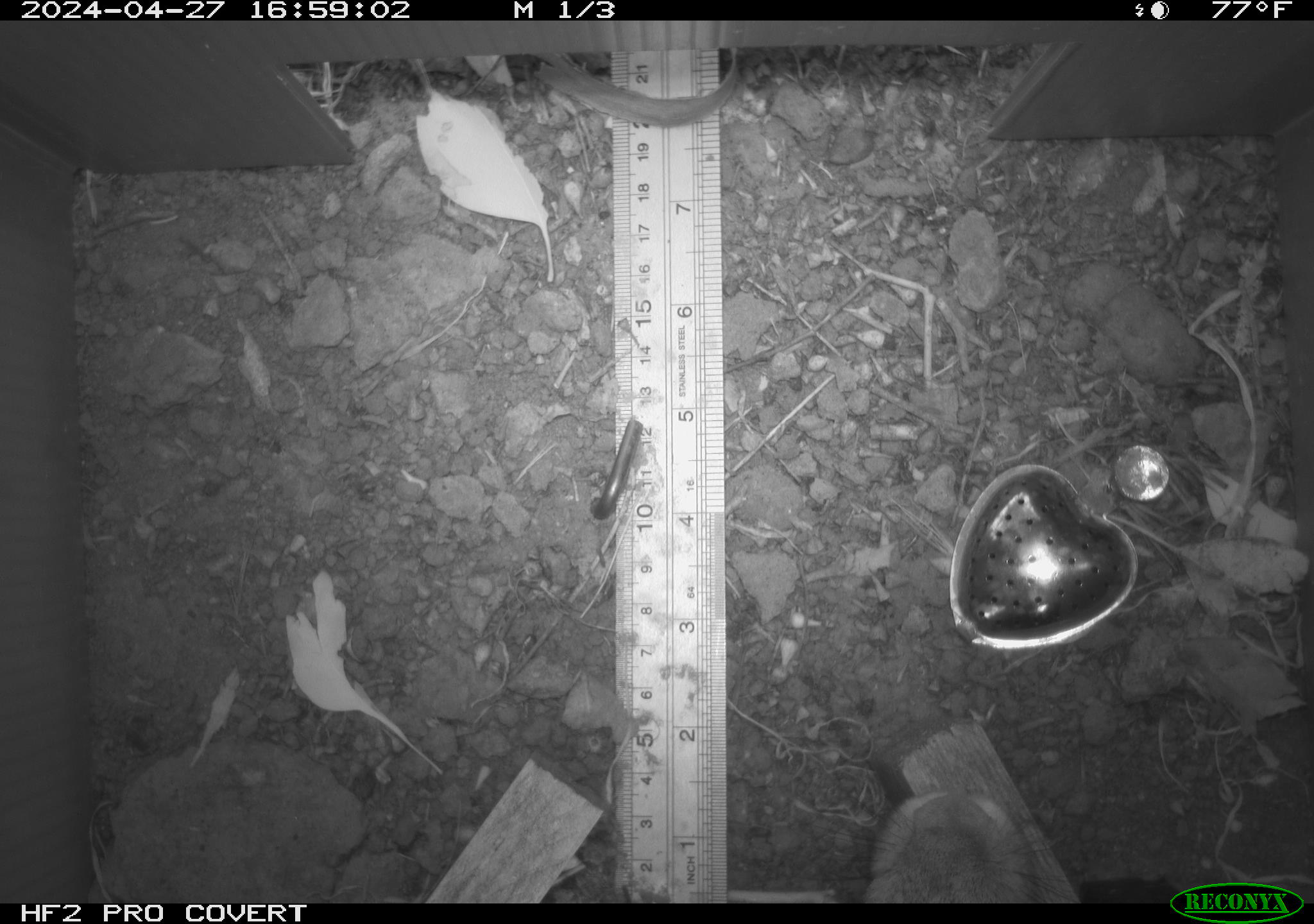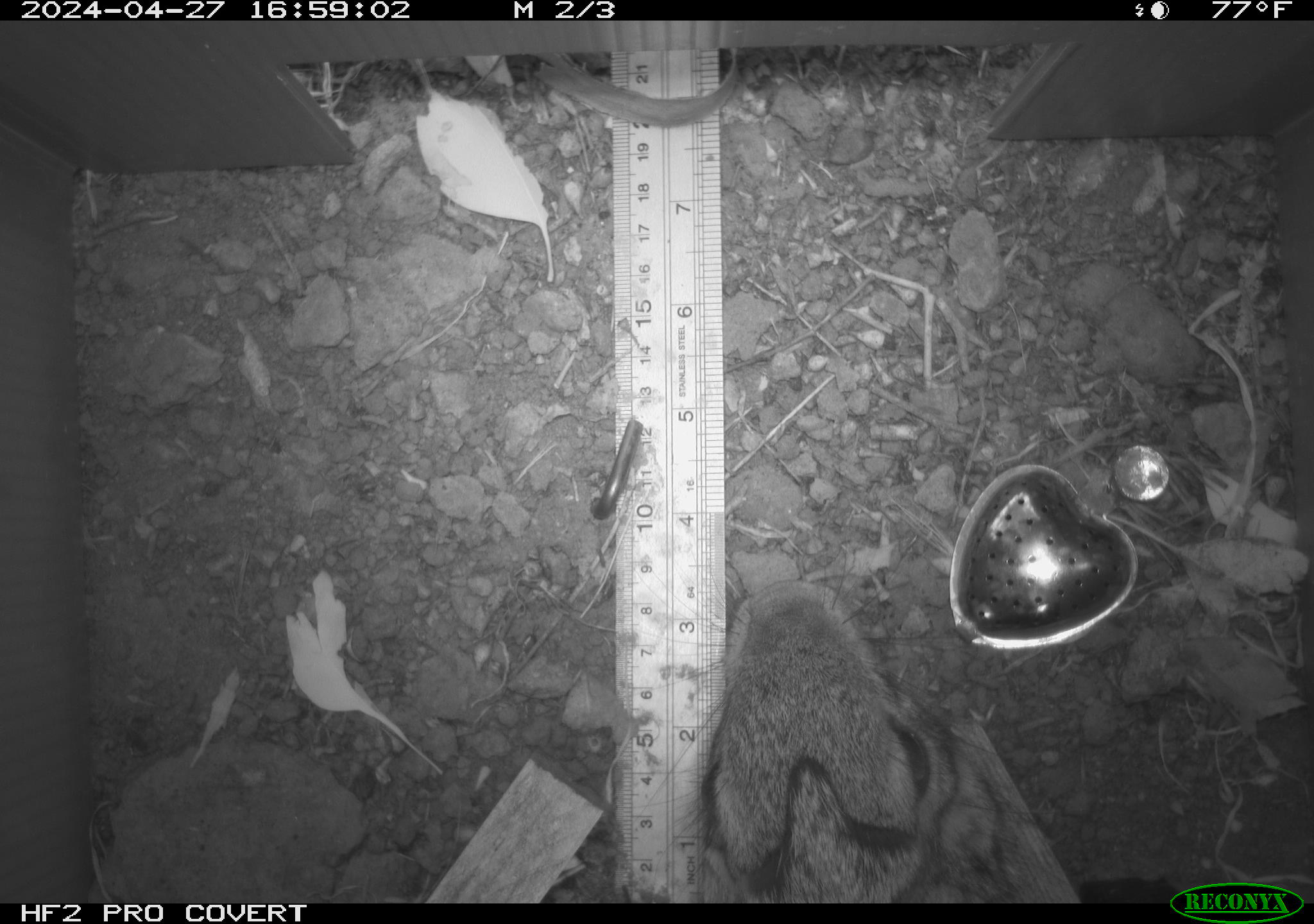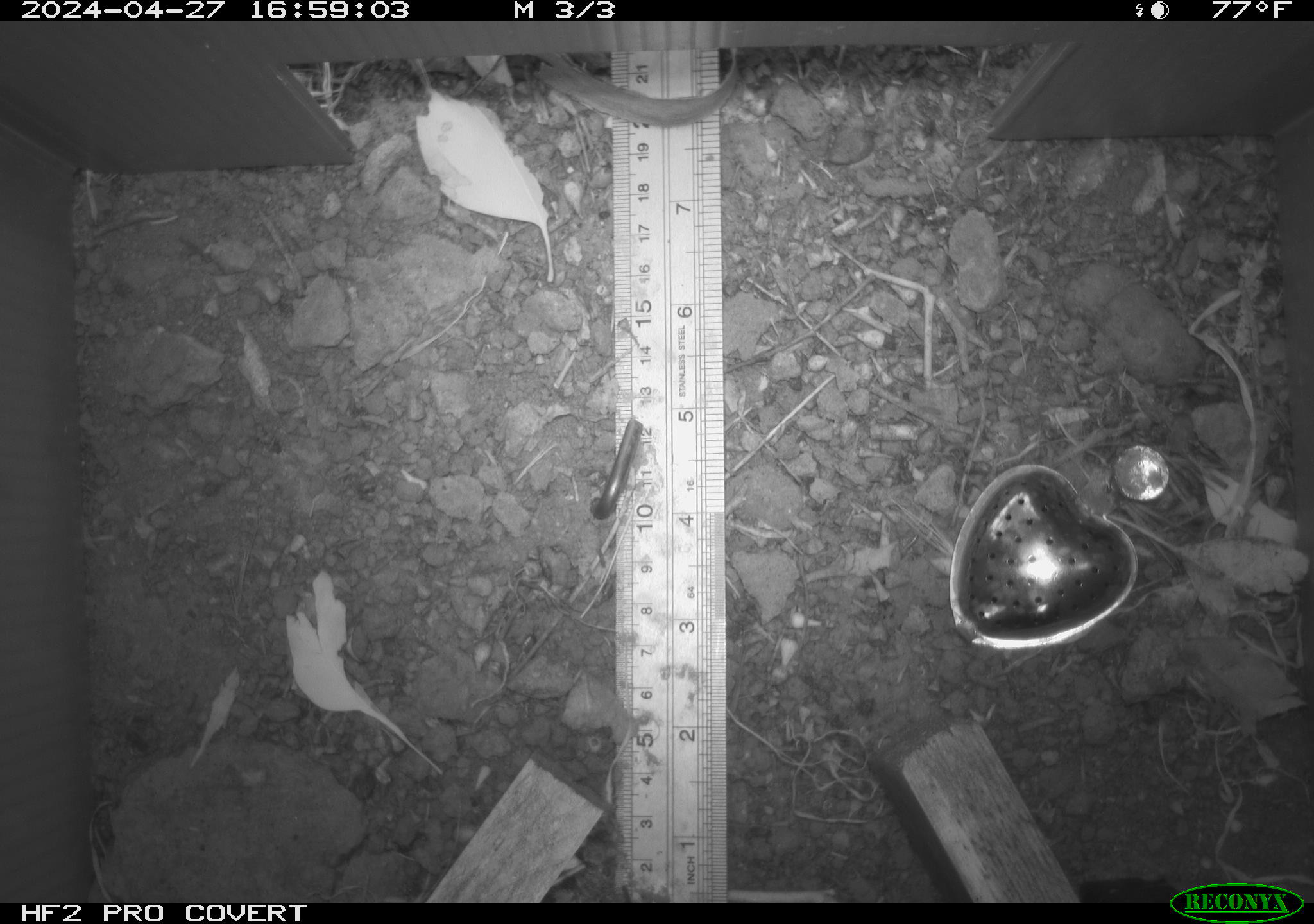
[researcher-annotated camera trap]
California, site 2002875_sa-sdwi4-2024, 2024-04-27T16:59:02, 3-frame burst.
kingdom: Animalia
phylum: Chordata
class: Mammalia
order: Lagomorpha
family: Leporidae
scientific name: Leporidae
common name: rabbit or hare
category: rabbit and hare family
Rabbit and hare family (rabbit or hare) (Leporidae).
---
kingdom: Animalia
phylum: Chordata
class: Mammalia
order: Lagomorpha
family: Leporidae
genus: Lepus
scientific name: Lepus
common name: hares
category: lepus species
Lepus species (hares) (Lepus).